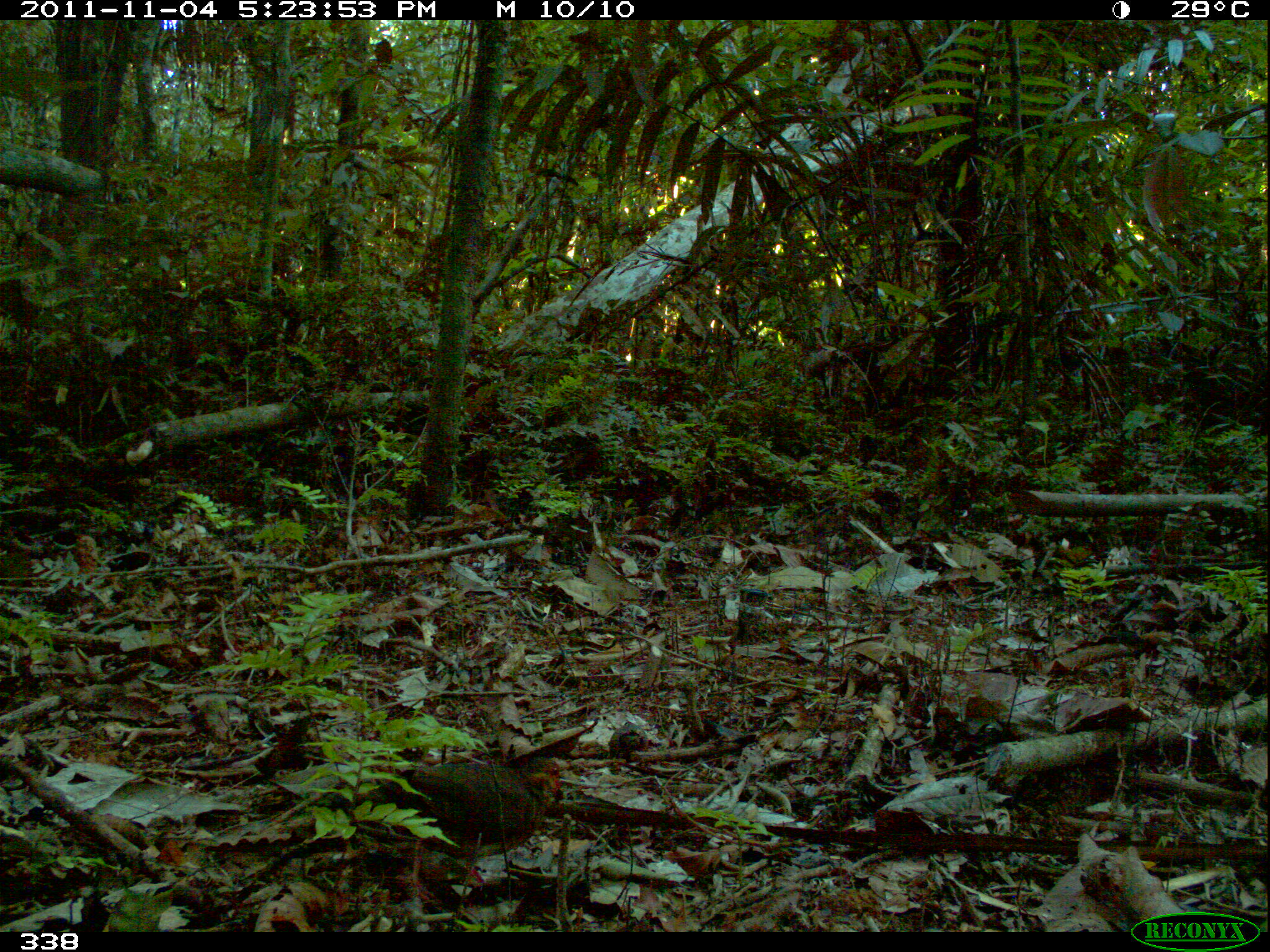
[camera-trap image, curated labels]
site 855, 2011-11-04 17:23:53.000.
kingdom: Animalia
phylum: Chordata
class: Aves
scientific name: Aves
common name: bird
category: unknown bird